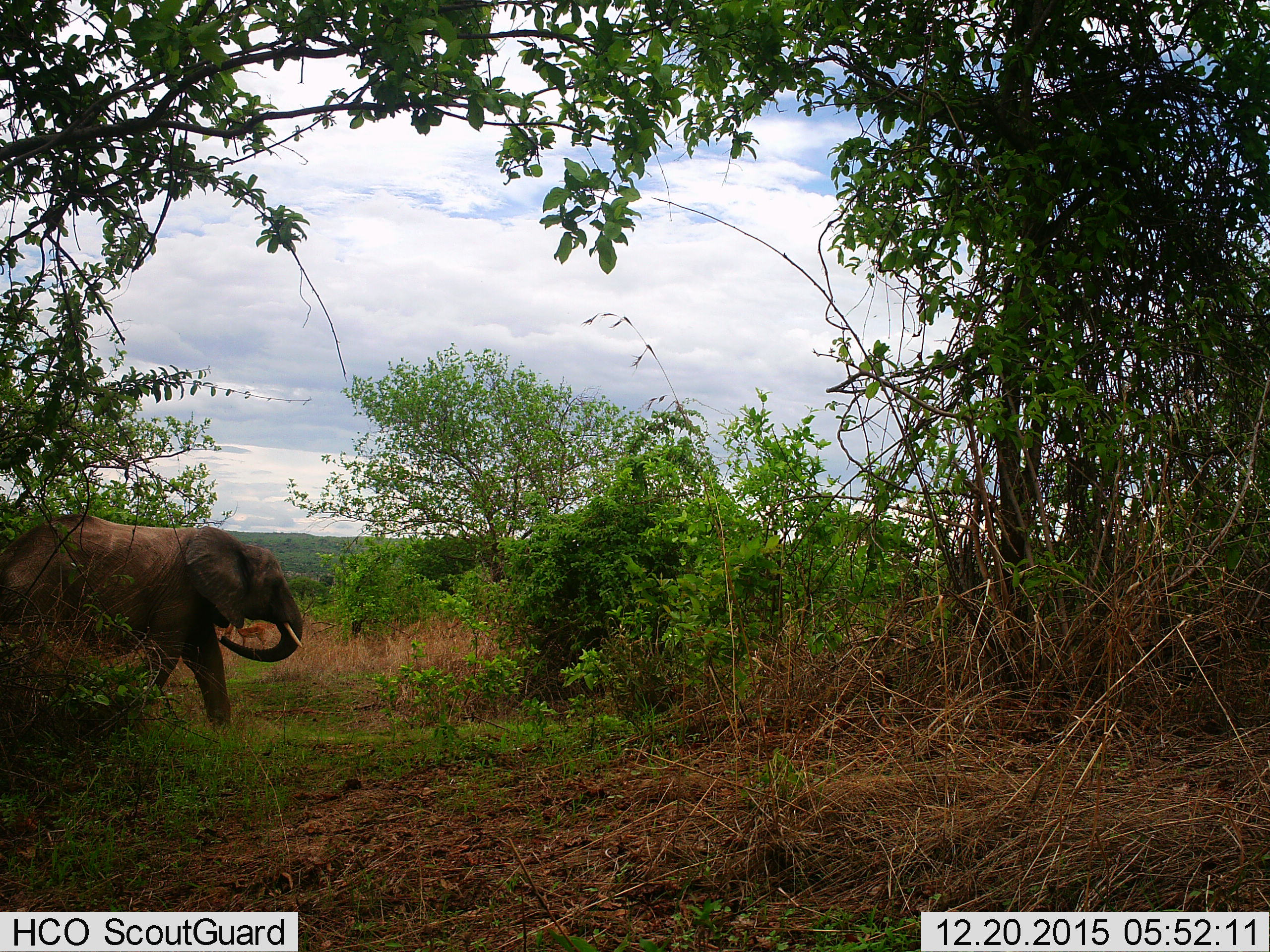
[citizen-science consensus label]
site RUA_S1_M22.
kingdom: Animalia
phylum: Chordata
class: Mammalia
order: Proboscidea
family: Elephantidae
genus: Loxodonta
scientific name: Loxodonta africana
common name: african bush elephant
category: elephant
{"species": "elephant (african bush elephant) (Loxodonta africana)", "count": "1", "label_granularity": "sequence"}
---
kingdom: Animalia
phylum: Chordata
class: Mammalia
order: Artiodactyla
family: Bovidae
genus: Aepyceros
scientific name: Aepyceros melampus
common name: impala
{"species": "impala (Aepyceros melampus)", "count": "1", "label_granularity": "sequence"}